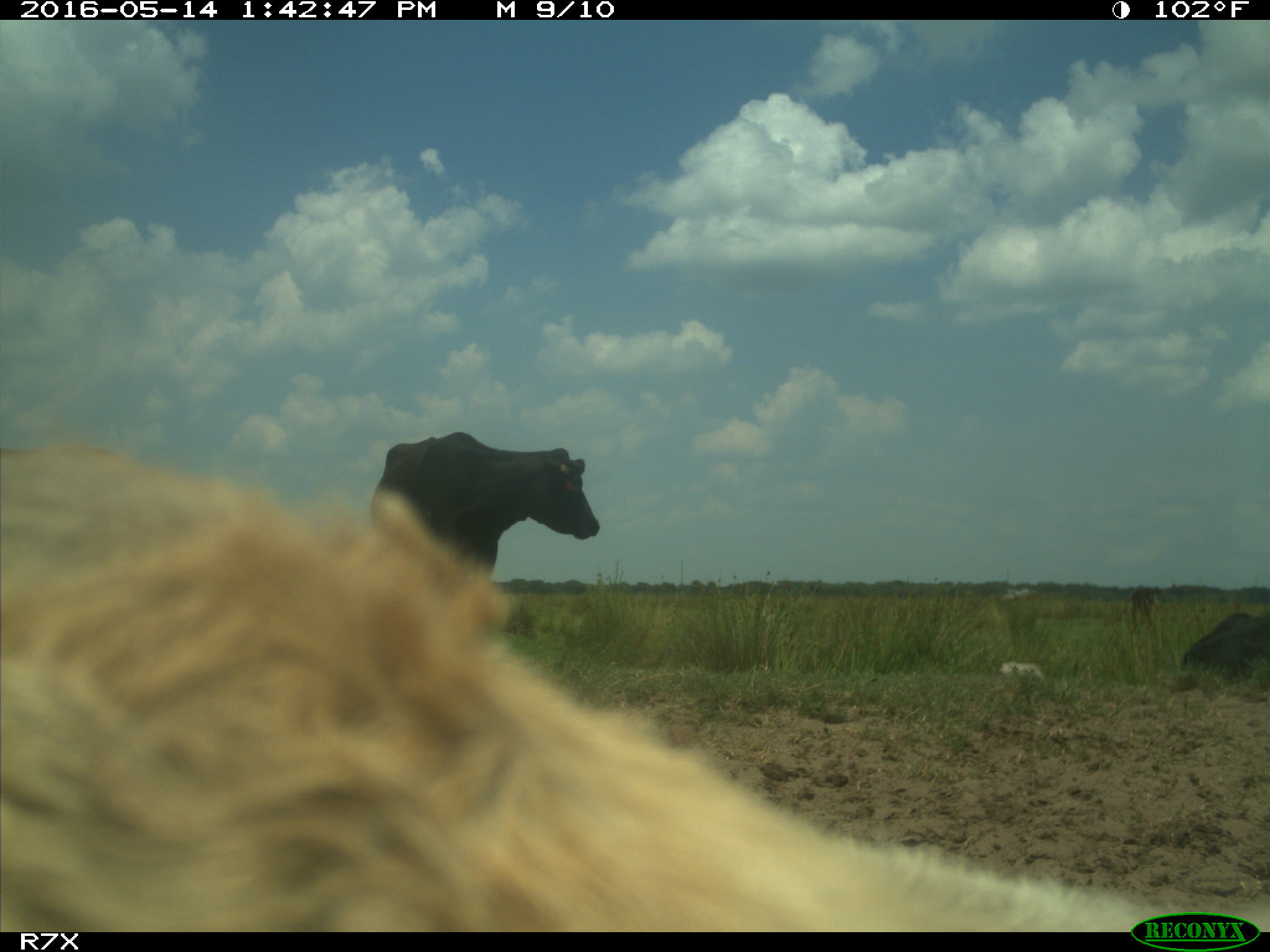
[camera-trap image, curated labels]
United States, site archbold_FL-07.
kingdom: Animalia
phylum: Chordata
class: Mammalia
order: Artiodactyla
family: Bovidae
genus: Bos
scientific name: Bos taurus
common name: domestic cow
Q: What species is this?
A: Bos taurus (domestic cow).